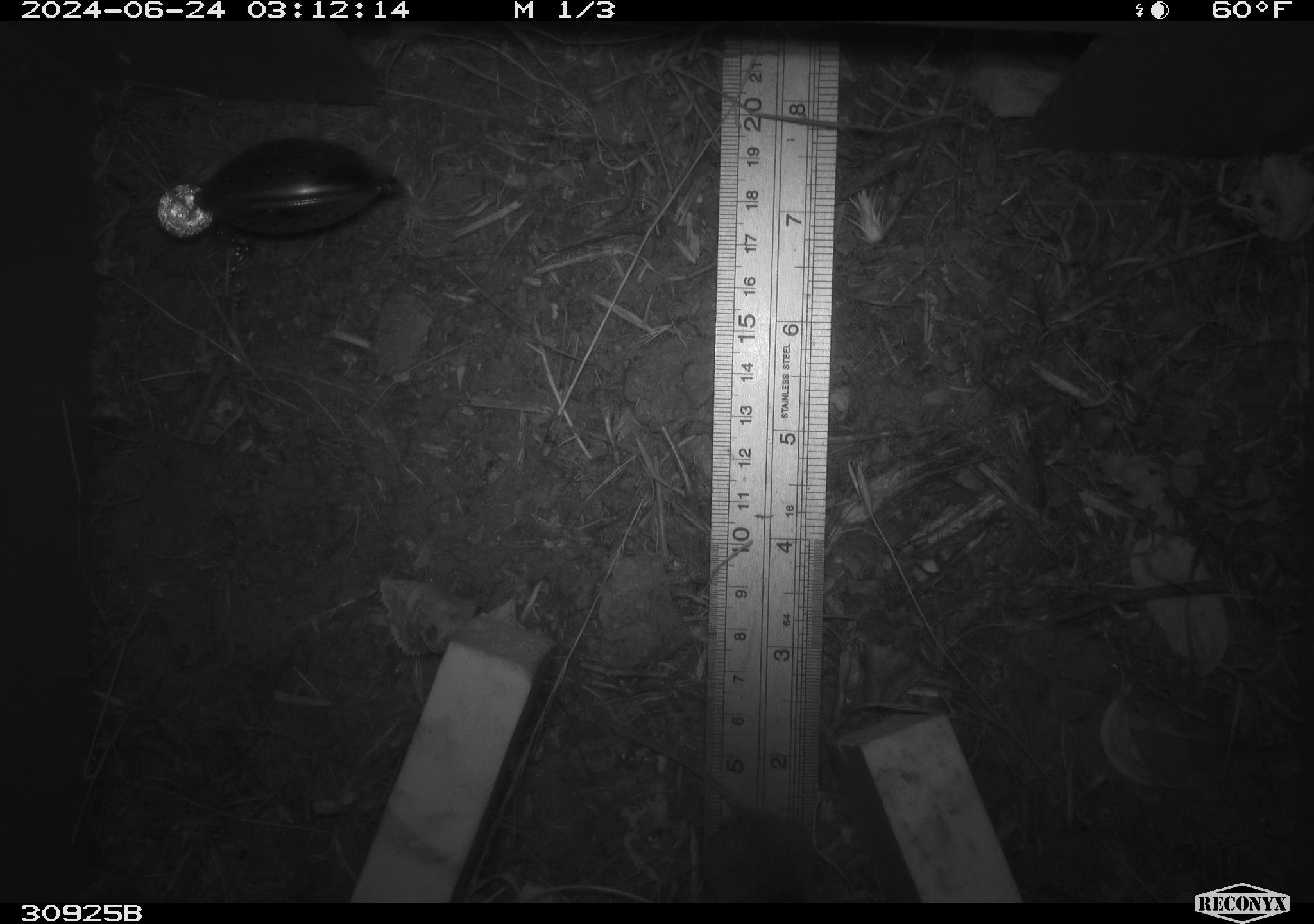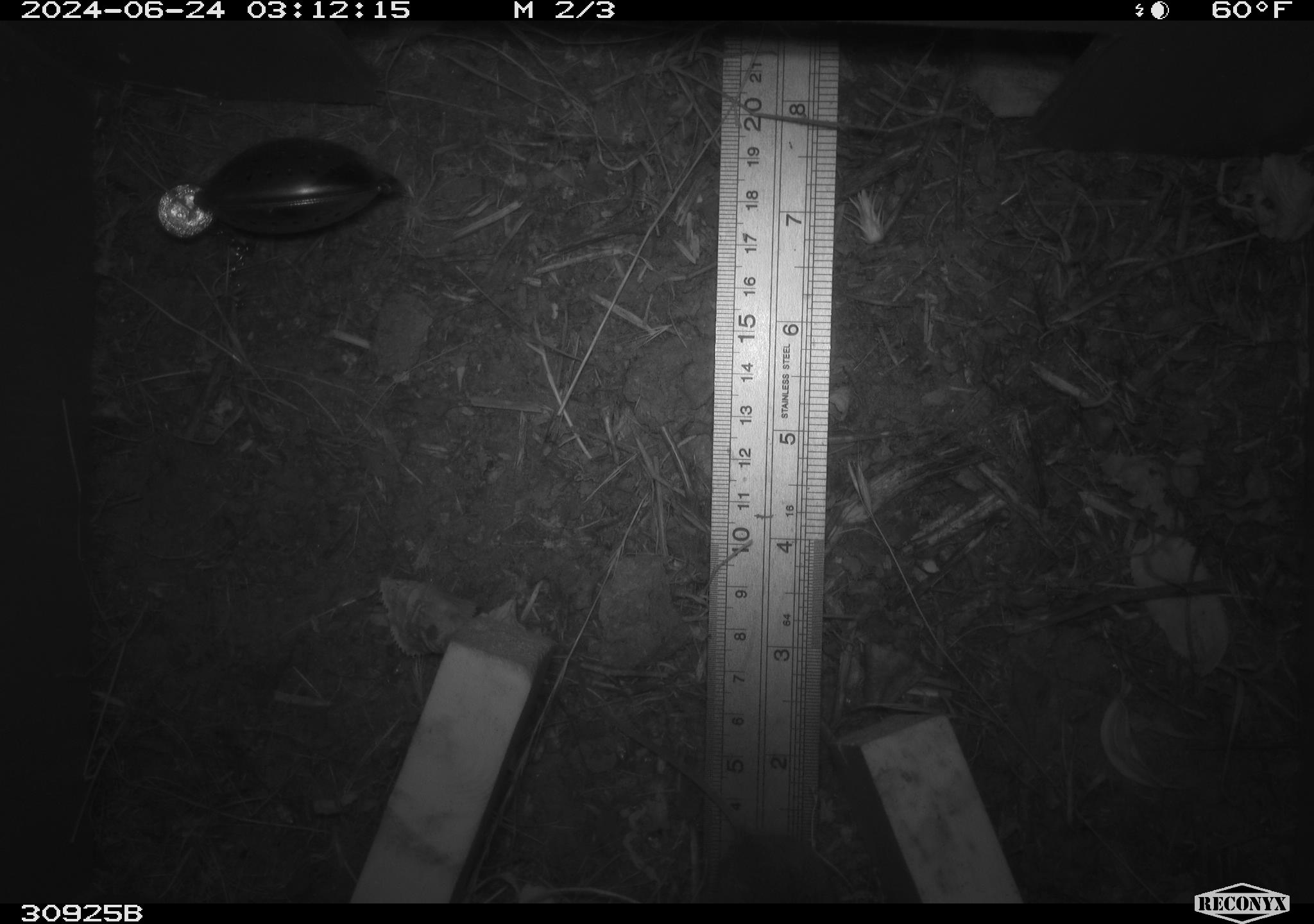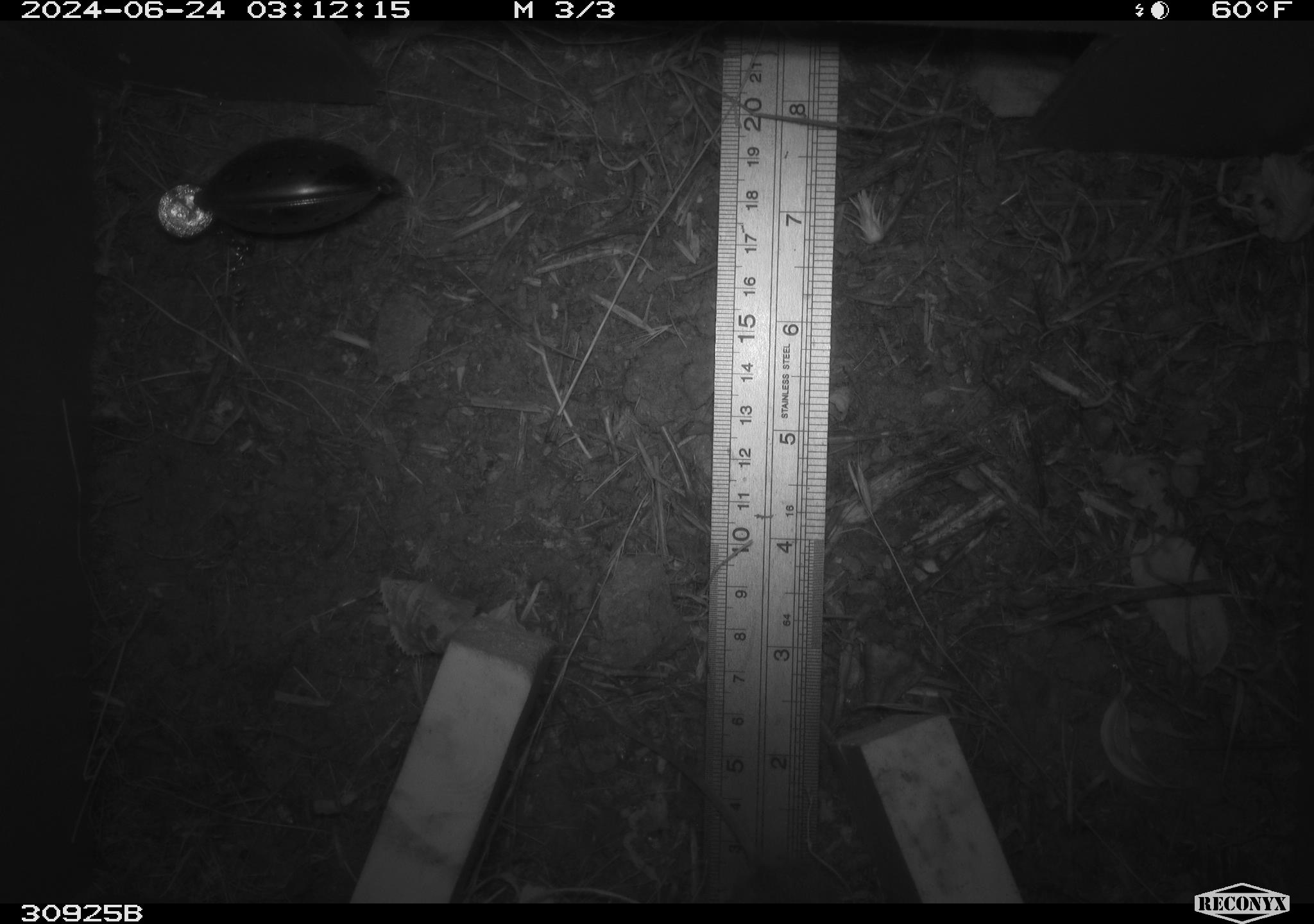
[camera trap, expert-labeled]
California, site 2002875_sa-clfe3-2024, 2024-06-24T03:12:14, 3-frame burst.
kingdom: Animalia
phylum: Chordata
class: Mammalia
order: Rodentia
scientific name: Rodentia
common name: mouse species